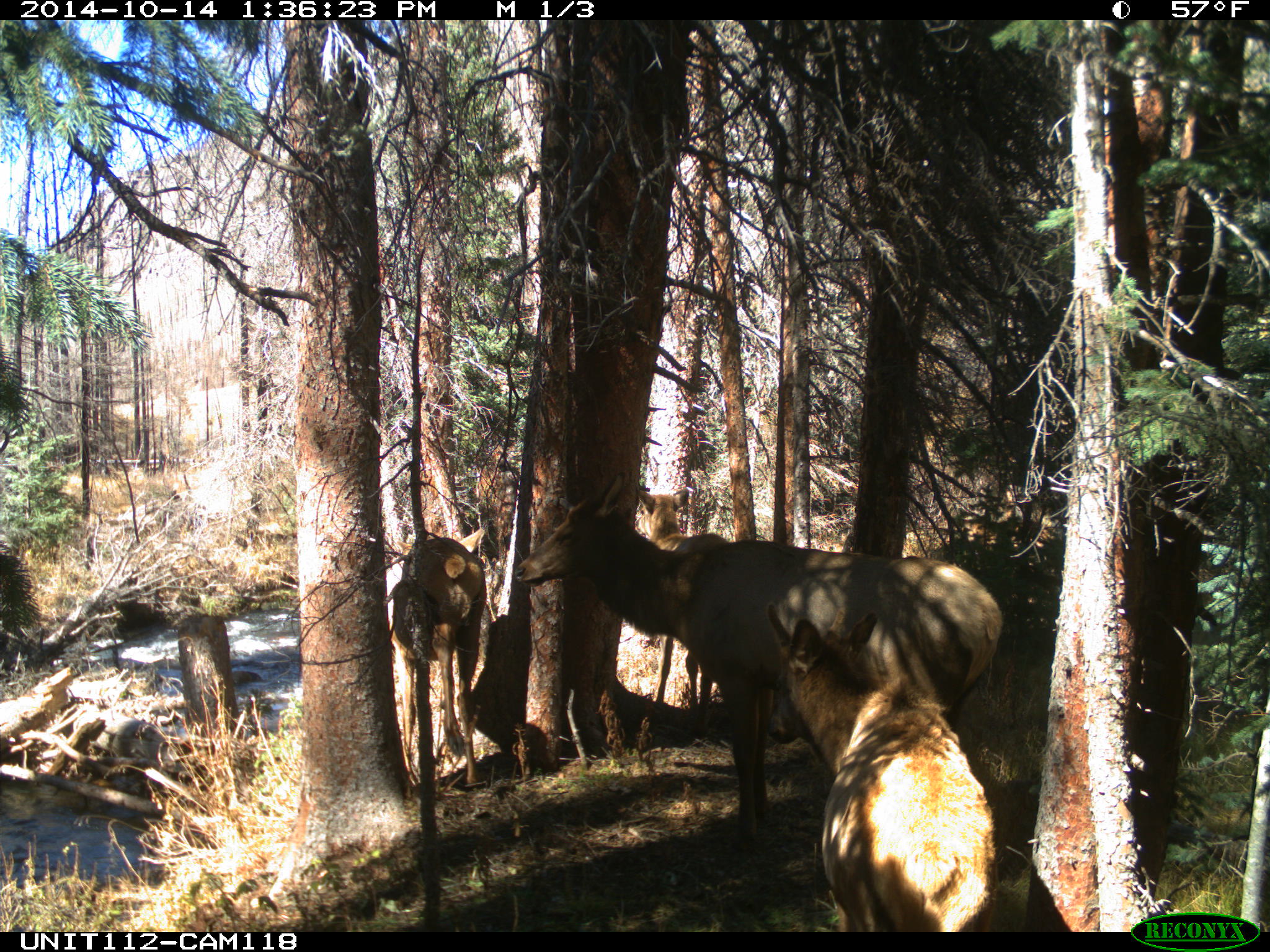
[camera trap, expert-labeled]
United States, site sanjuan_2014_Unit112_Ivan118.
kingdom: Animalia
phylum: Chordata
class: Mammalia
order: Artiodactyla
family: Cervidae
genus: Cervus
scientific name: Cervus elaphus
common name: red deer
Cervus elaphus (red deer).